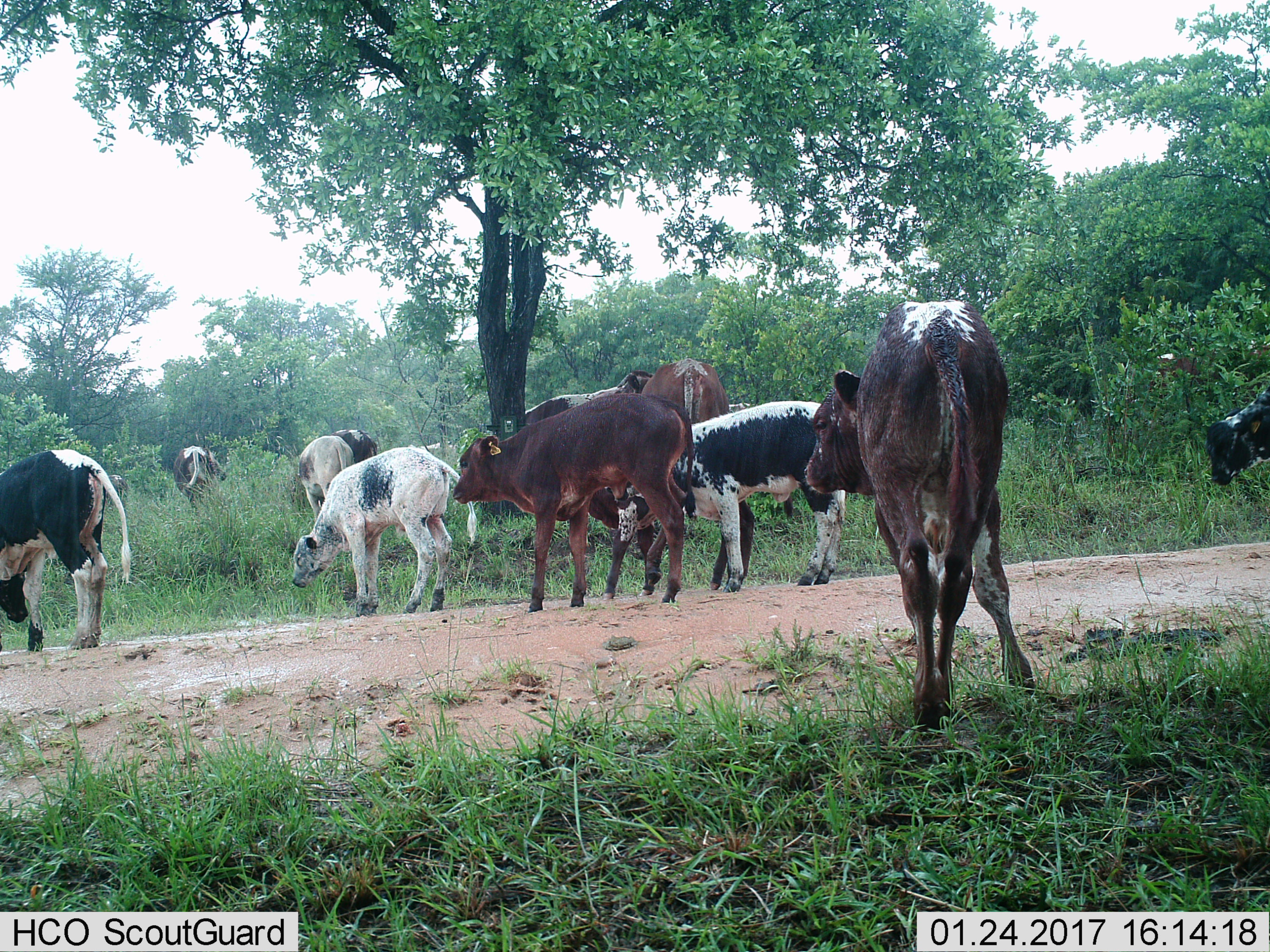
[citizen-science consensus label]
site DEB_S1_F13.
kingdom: Animalia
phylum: Chordata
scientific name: Vertebrata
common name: domestic animal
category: domesticanimal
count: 11-50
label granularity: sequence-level